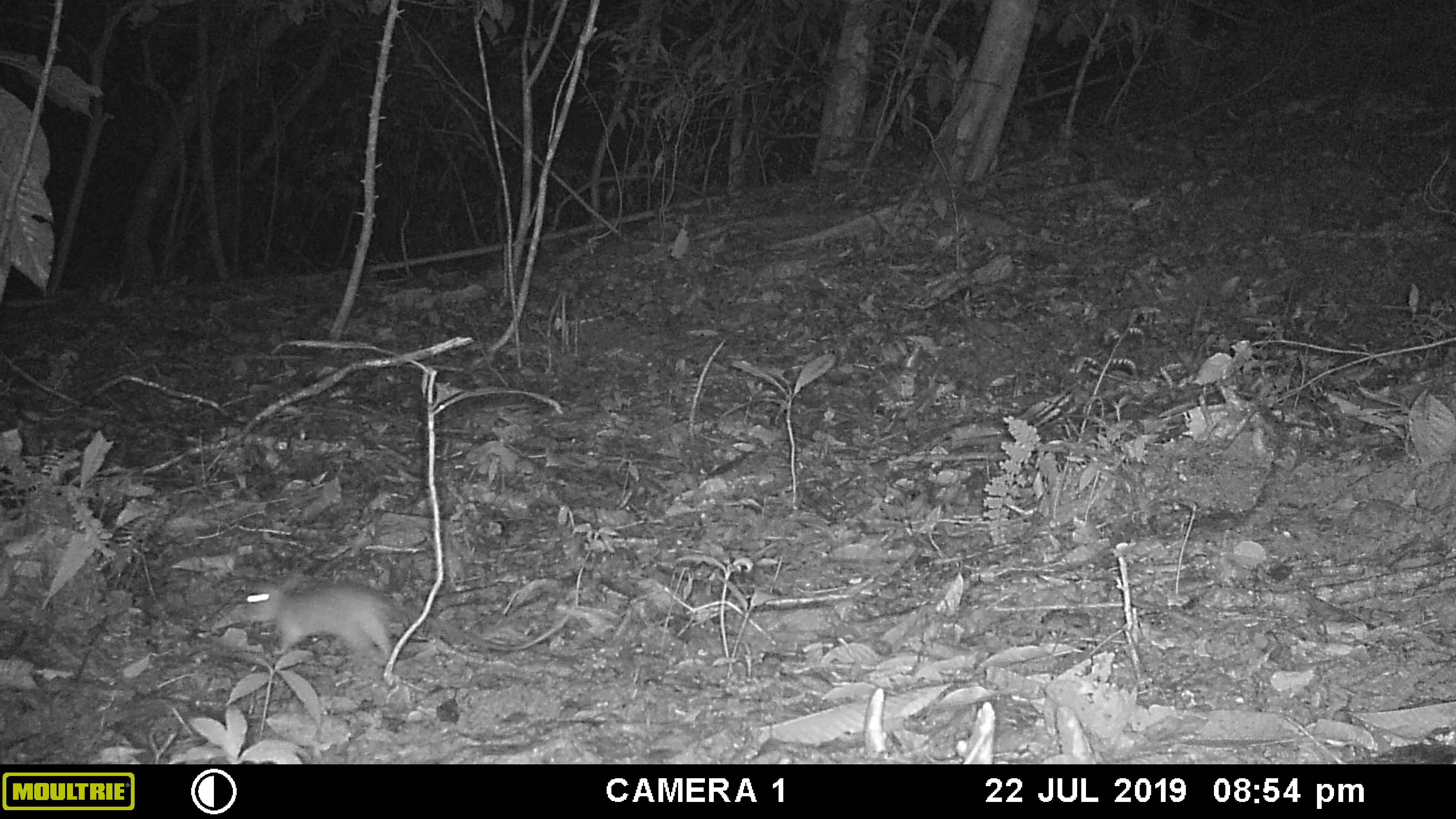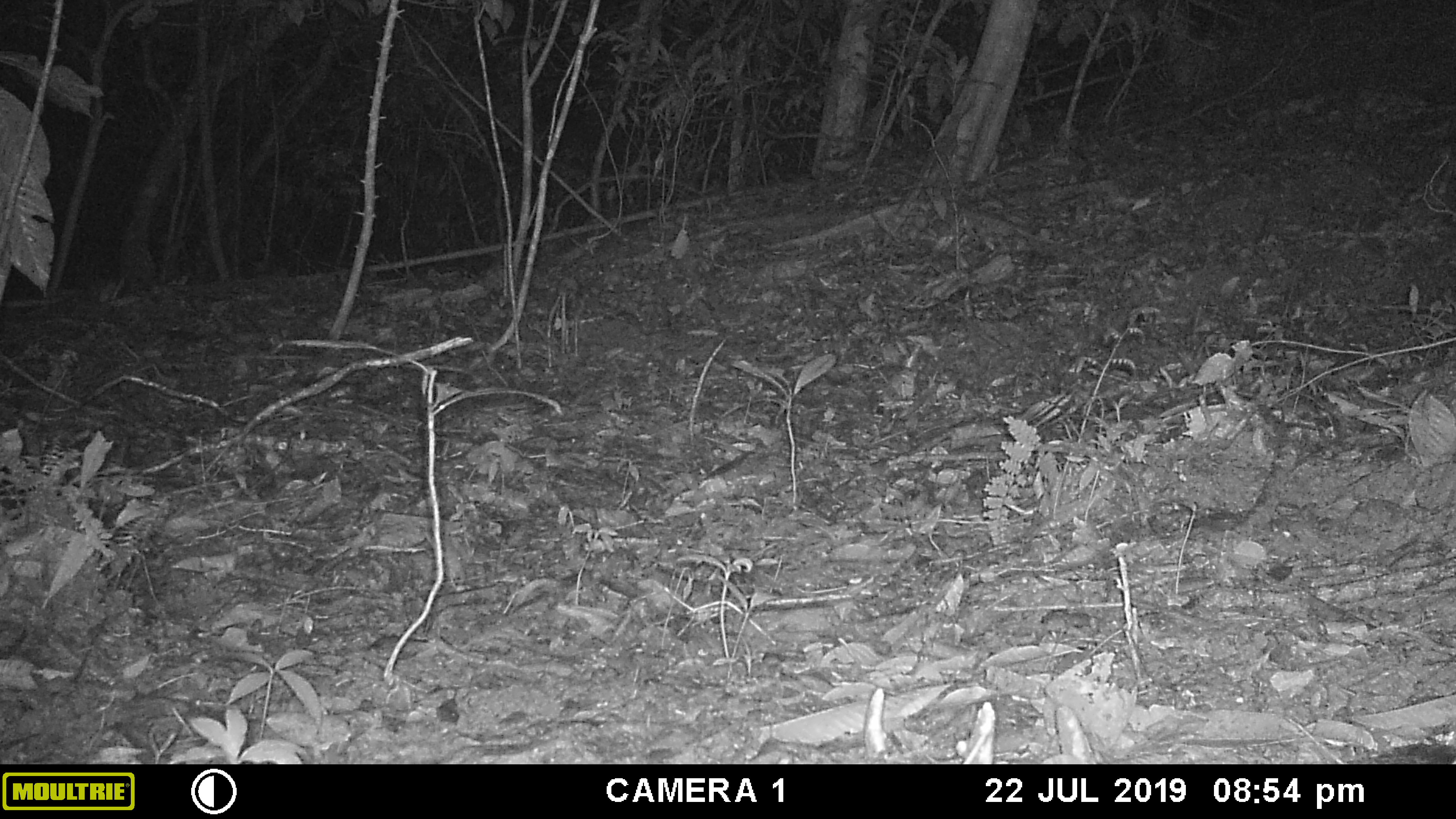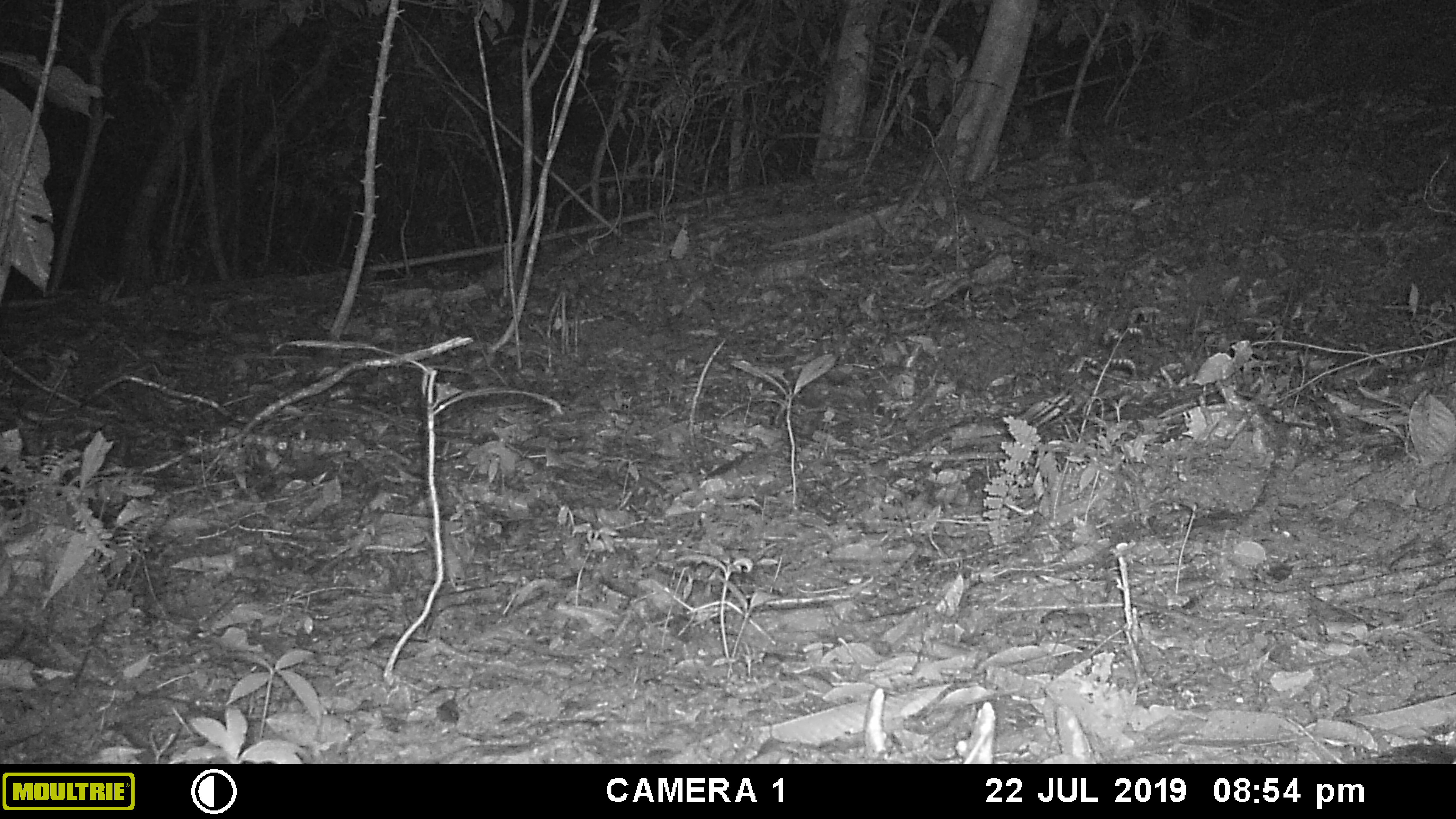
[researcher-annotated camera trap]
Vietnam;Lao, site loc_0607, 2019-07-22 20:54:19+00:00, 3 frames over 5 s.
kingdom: Animalia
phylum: Chordata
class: Mammalia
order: Rodentia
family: Muridae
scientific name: Muridae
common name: old-world mice and rats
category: unidentified murid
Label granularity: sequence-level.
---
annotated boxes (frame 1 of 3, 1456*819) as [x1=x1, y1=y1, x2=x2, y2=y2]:
unidentified murid: [x1=221, y1=575, x2=573, y2=675]